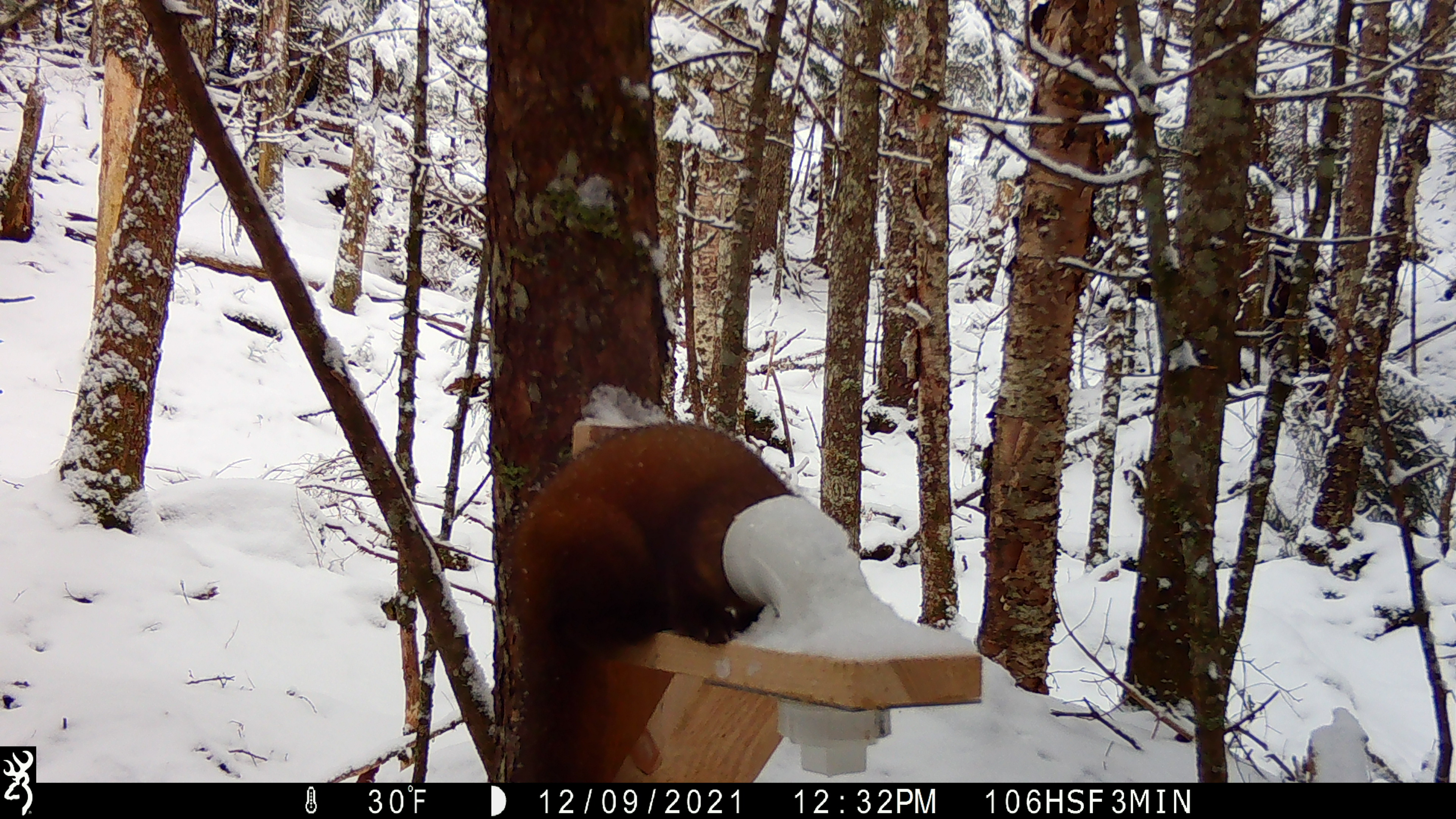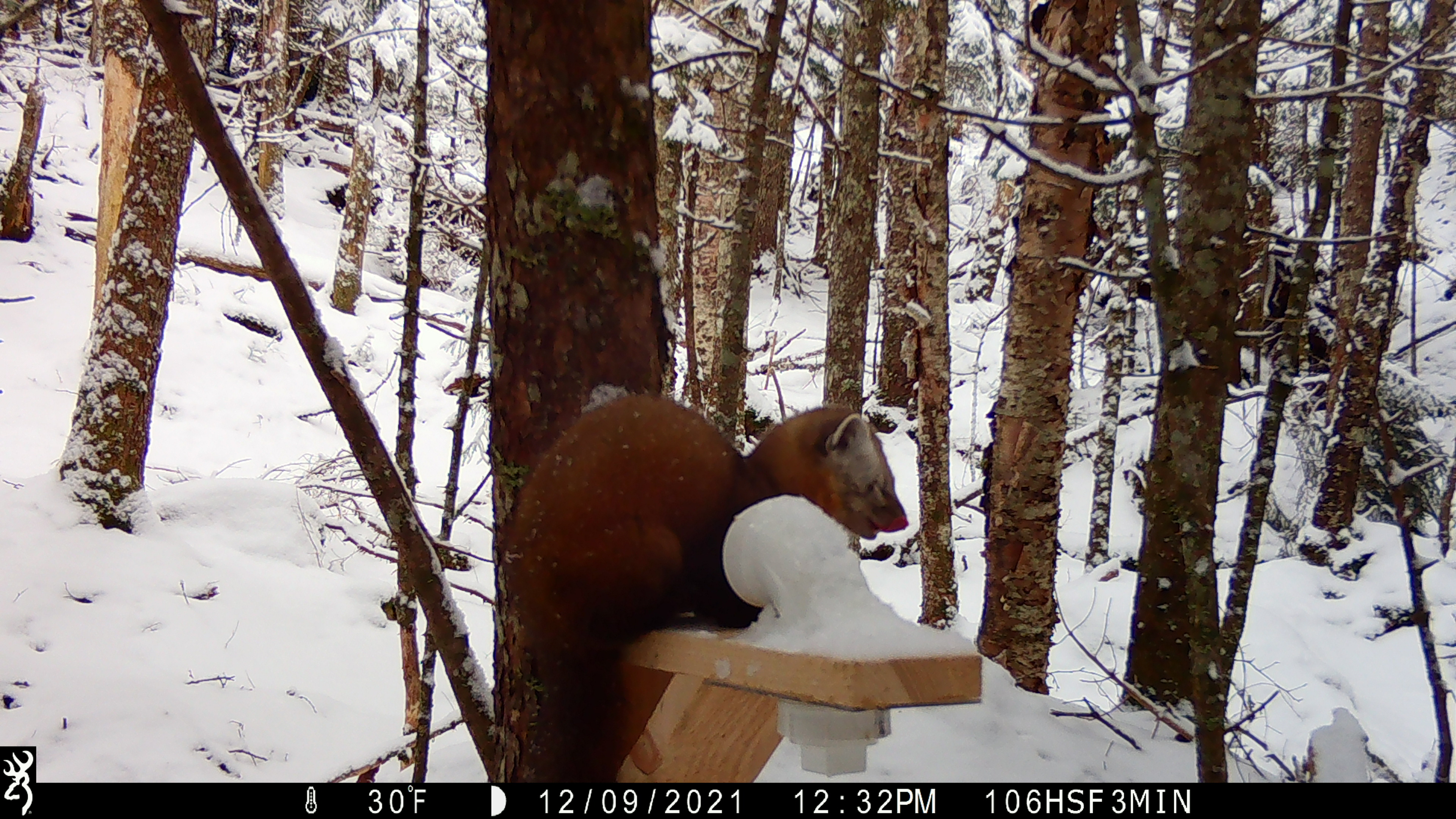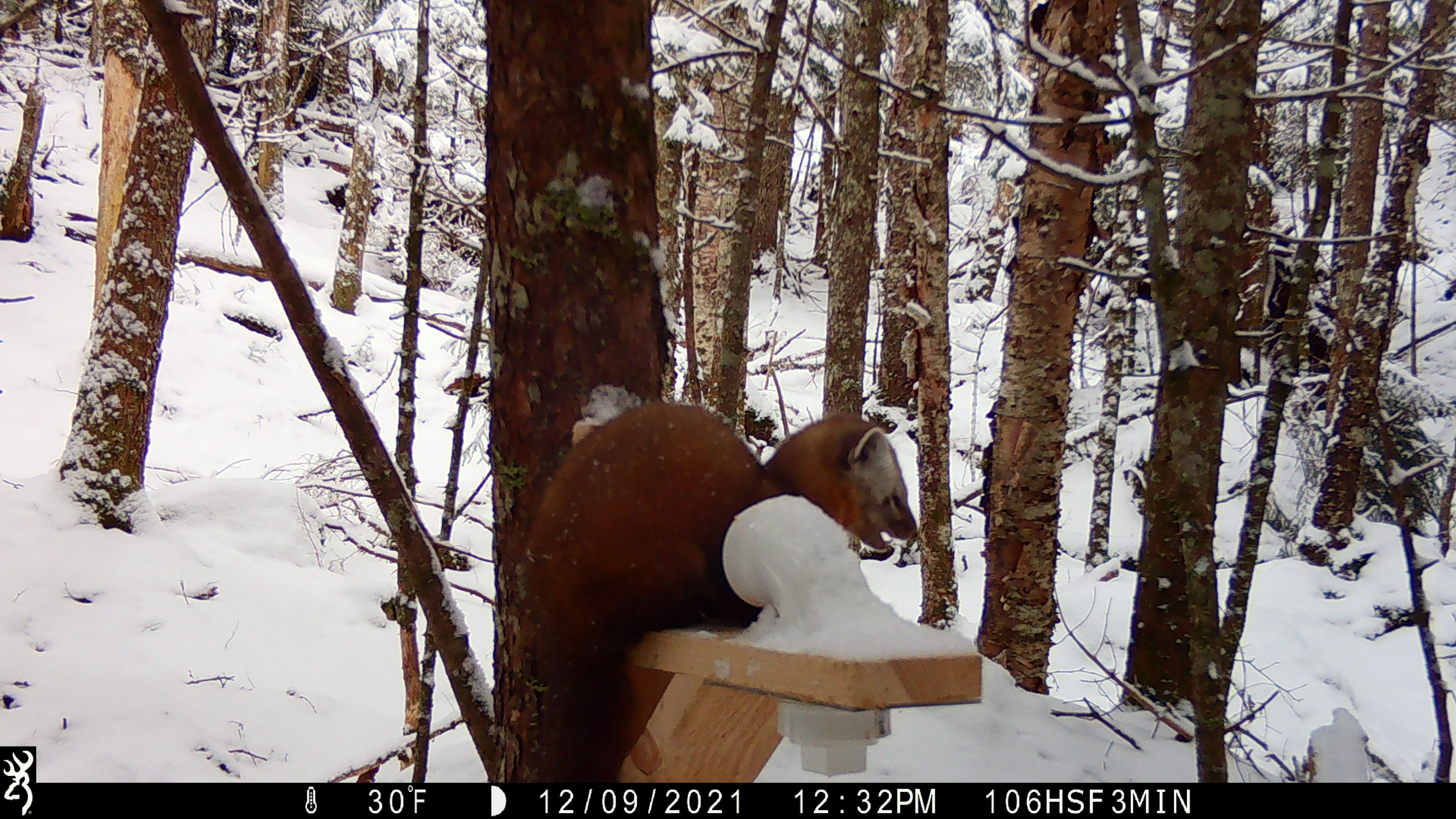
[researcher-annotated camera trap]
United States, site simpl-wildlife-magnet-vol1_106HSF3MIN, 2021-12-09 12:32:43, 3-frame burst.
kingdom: Animalia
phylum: Chordata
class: Mammalia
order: Carnivora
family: Mustelidae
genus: Martes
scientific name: Martes americana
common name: american marten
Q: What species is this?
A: American marten (Martes americana).